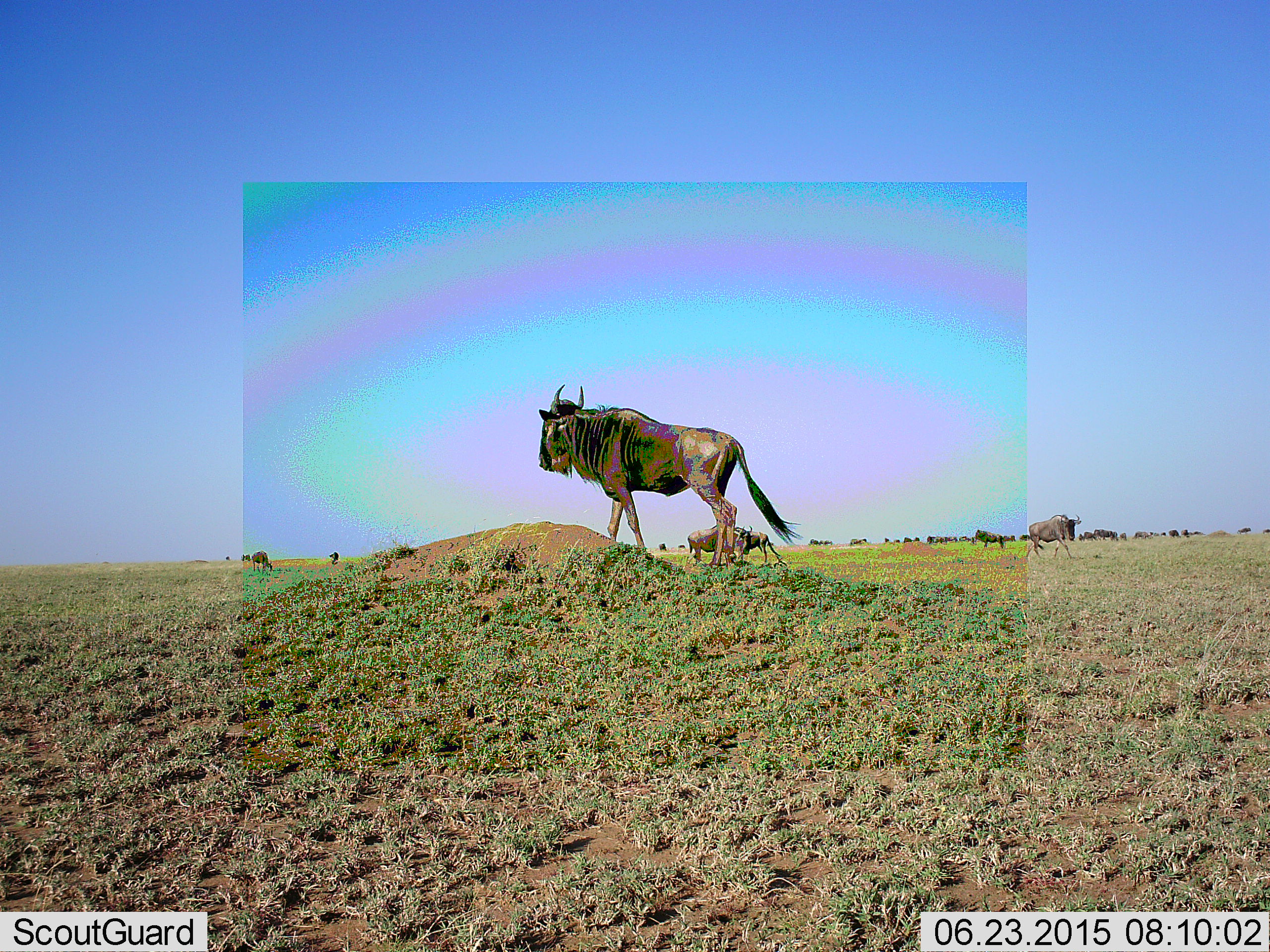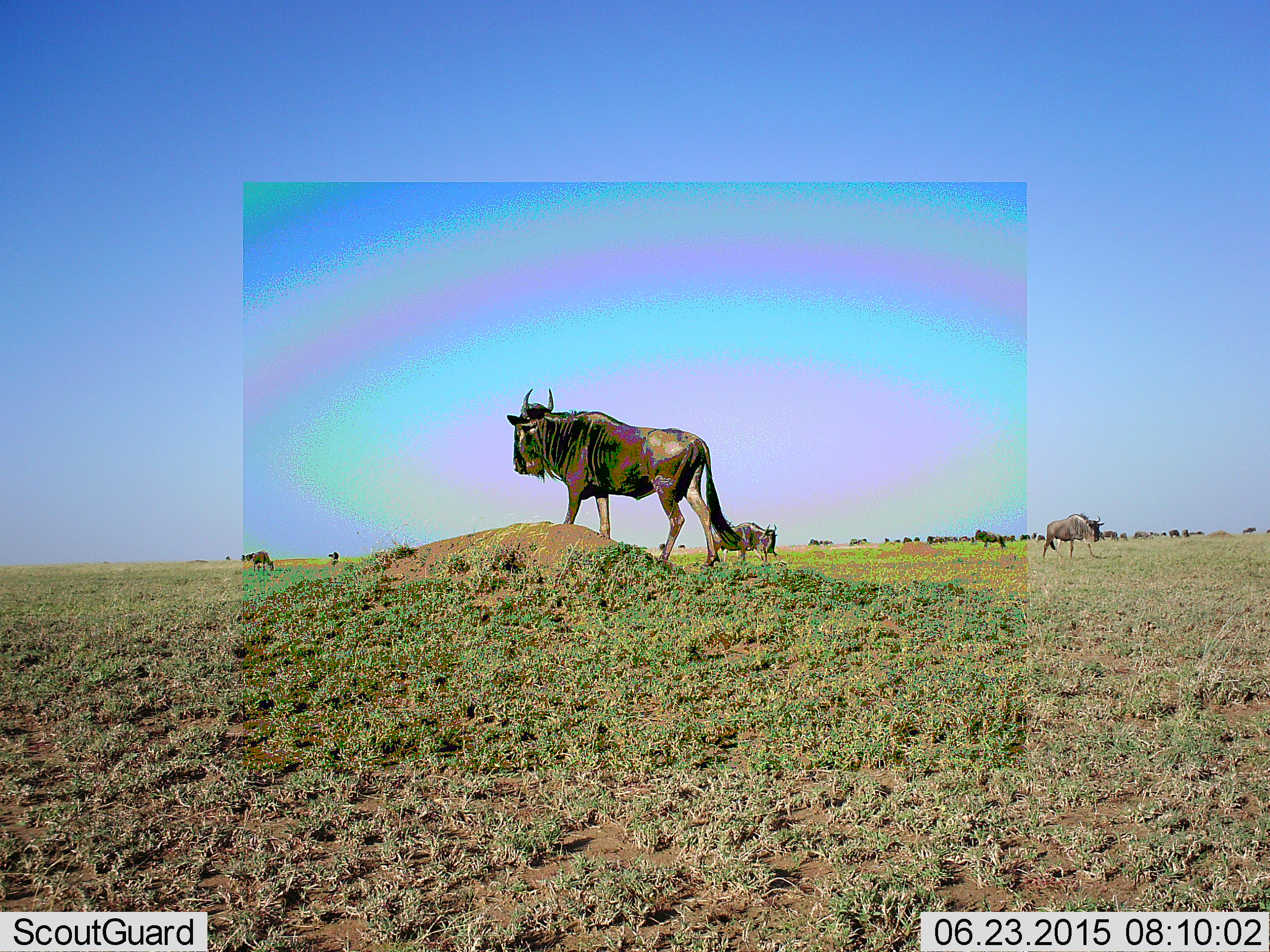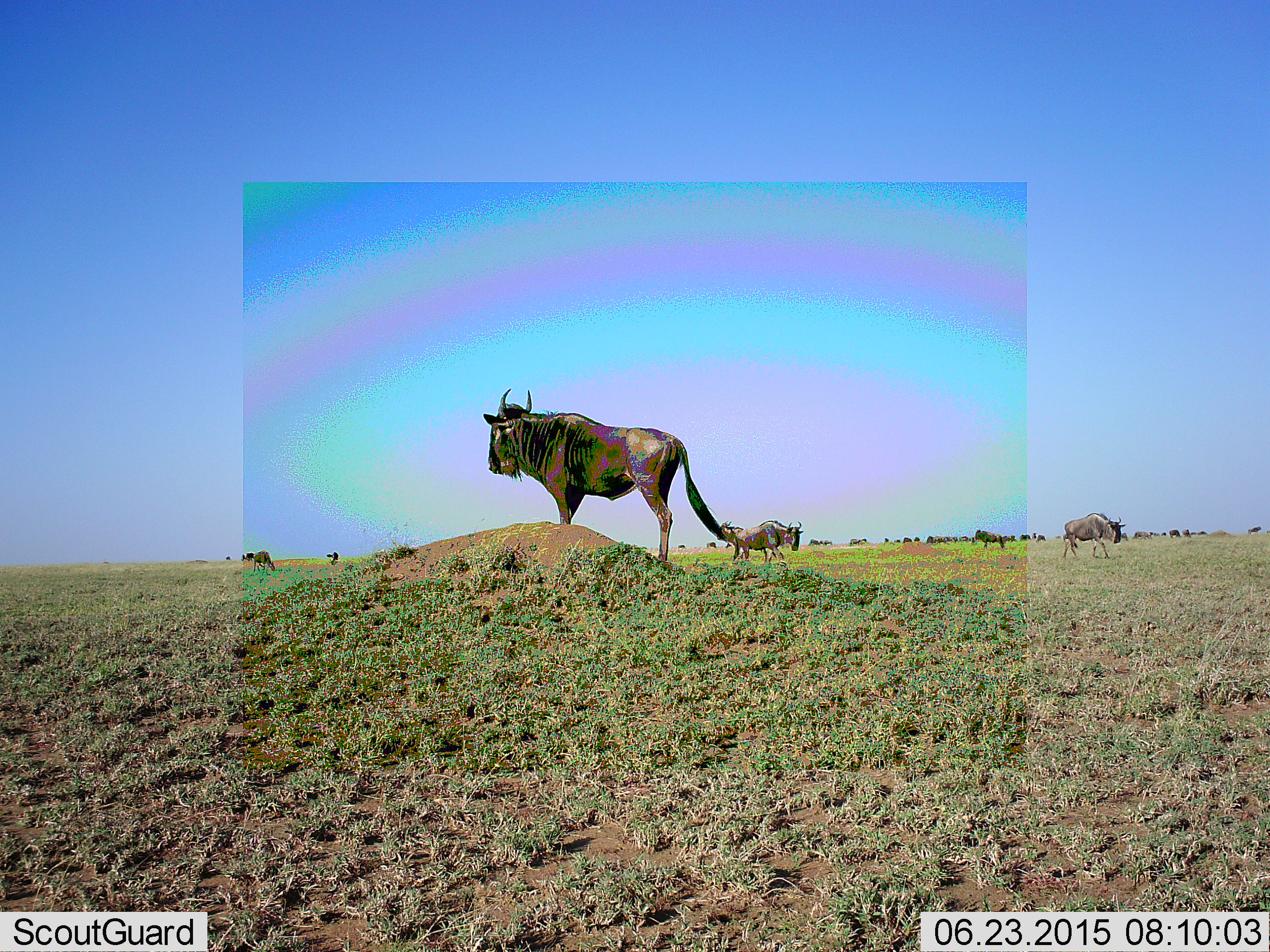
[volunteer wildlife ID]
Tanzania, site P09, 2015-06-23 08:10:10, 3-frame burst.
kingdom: Animalia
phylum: Chordata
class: Mammalia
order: Artiodactyla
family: Bovidae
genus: Connochaetes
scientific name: Connochaetes taurinus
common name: blue wildebeest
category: wildebeest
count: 11-50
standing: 80%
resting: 0%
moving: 70%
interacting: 0%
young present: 10%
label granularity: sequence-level